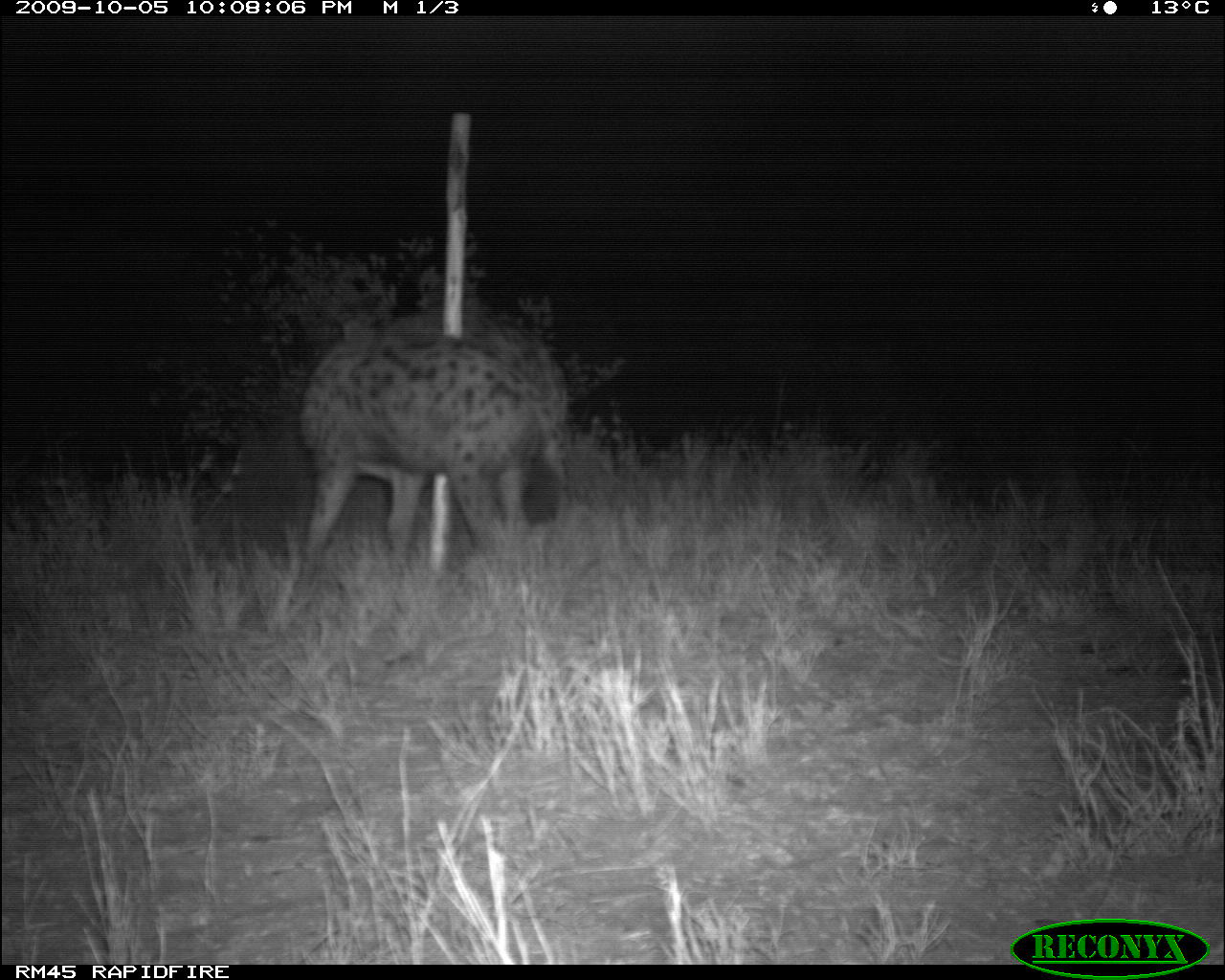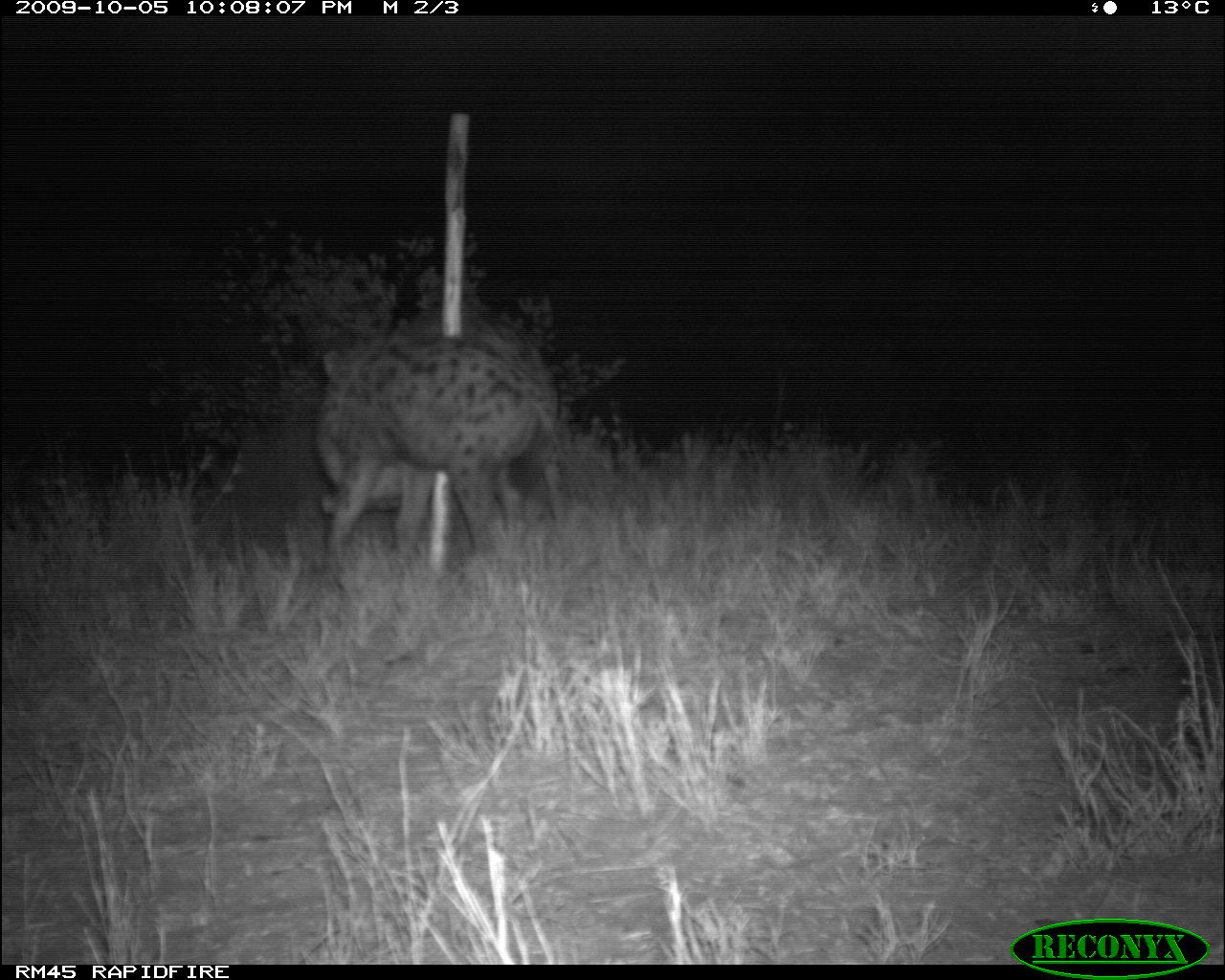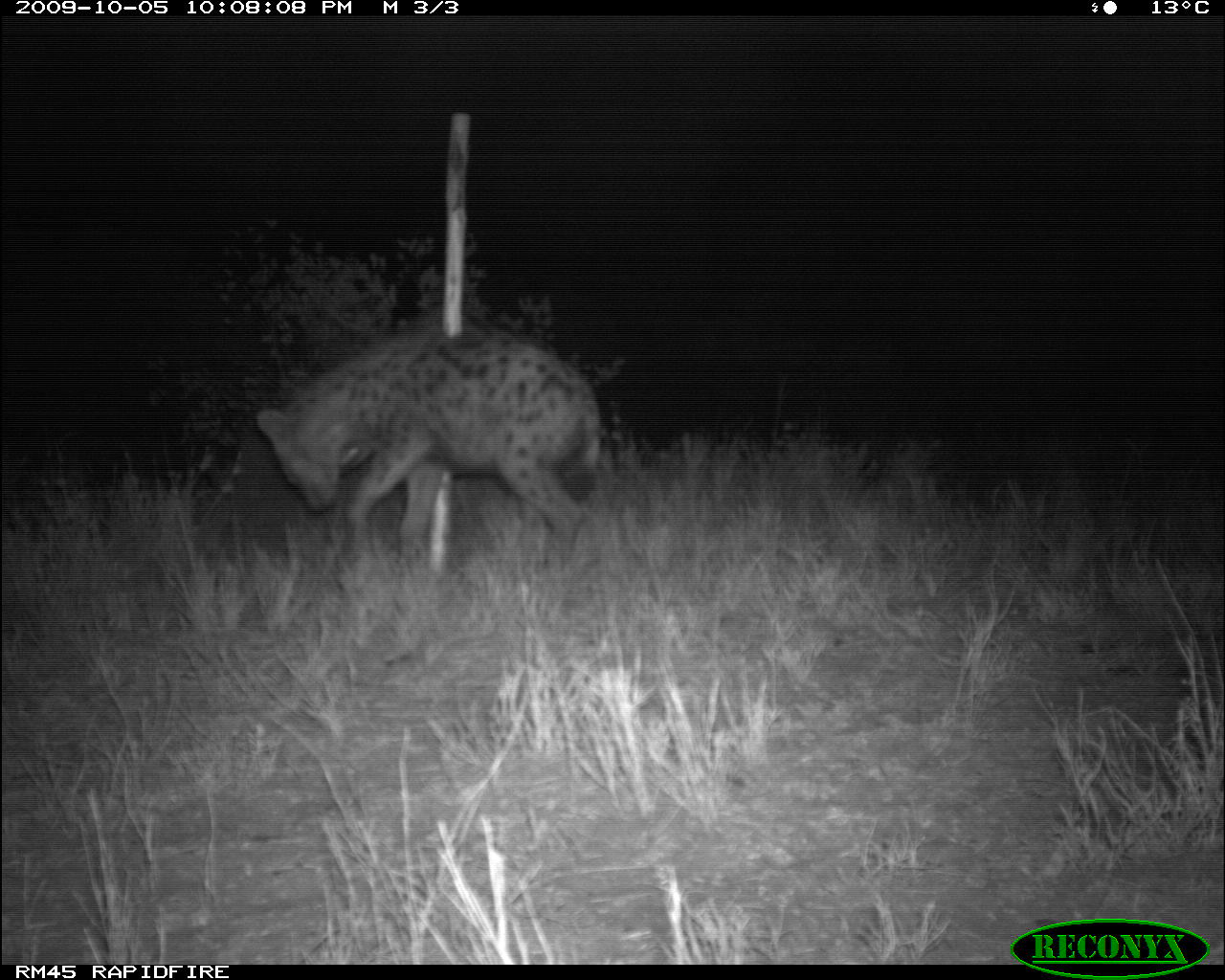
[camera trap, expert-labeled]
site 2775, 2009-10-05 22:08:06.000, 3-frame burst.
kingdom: Animalia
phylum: Chordata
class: Mammalia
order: Carnivora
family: Hyaenidae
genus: Crocuta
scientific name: Crocuta crocuta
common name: spotted hyena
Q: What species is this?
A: Crocuta crocuta (spotted hyena).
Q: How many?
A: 2.